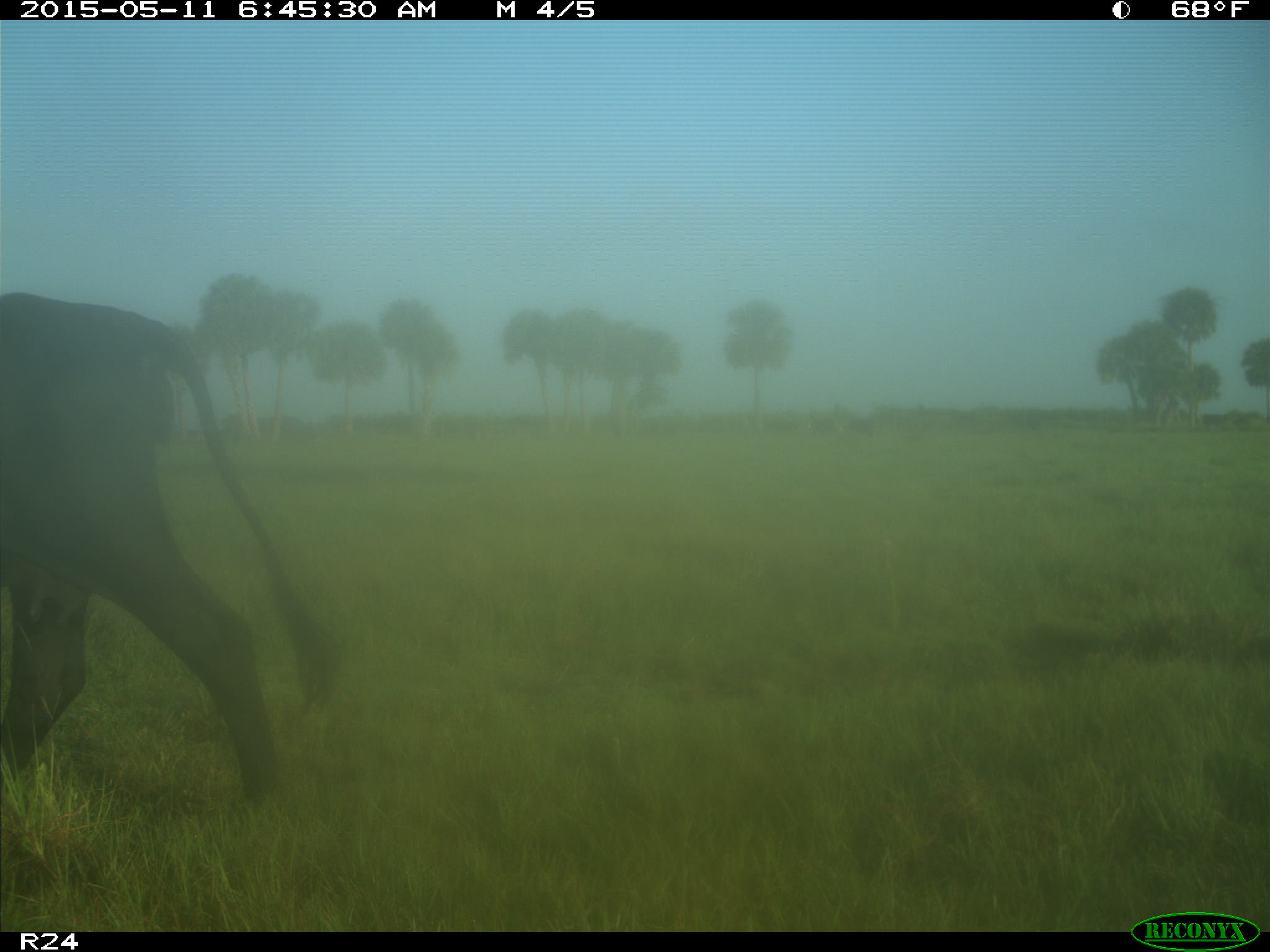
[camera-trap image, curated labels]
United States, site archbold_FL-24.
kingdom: Animalia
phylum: Chordata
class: Mammalia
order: Artiodactyla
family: Bovidae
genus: Bos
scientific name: Bos taurus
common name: domestic cow